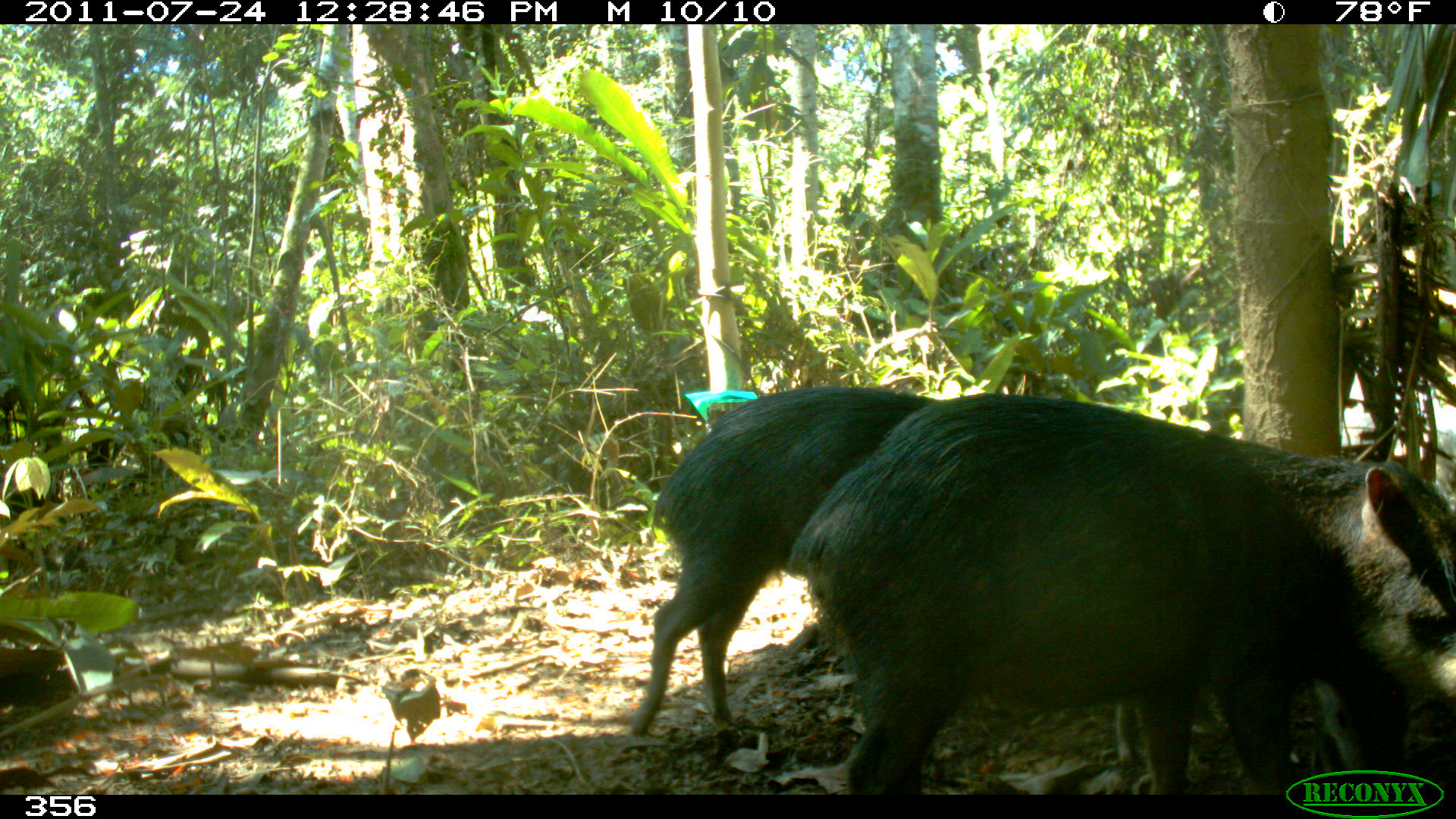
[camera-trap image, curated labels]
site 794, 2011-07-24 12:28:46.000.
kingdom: Animalia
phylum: Chordata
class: Mammalia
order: Artiodactyla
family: Tayassuidae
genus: Tayassu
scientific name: Tayassu pecari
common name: white-lipped peccary